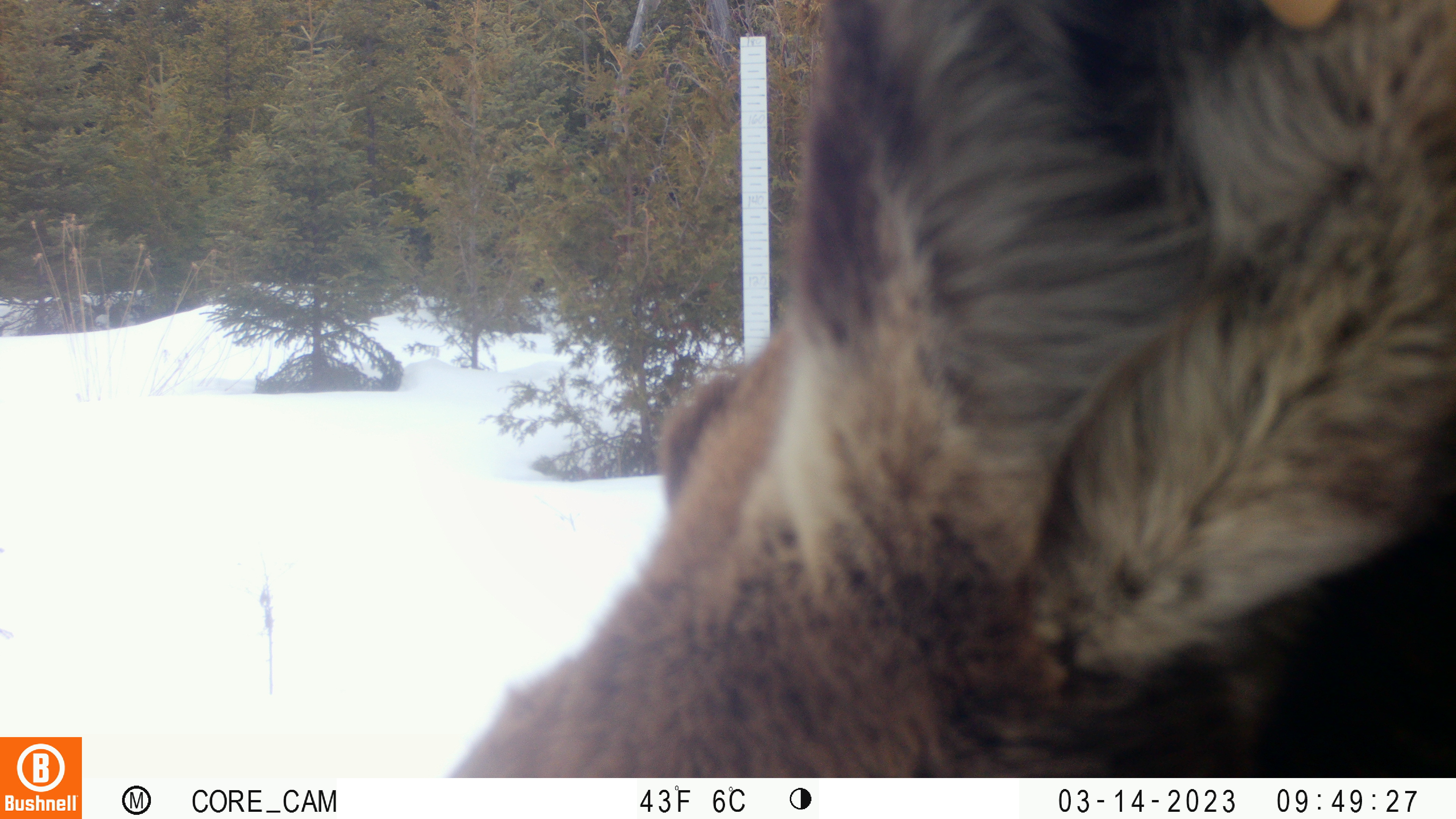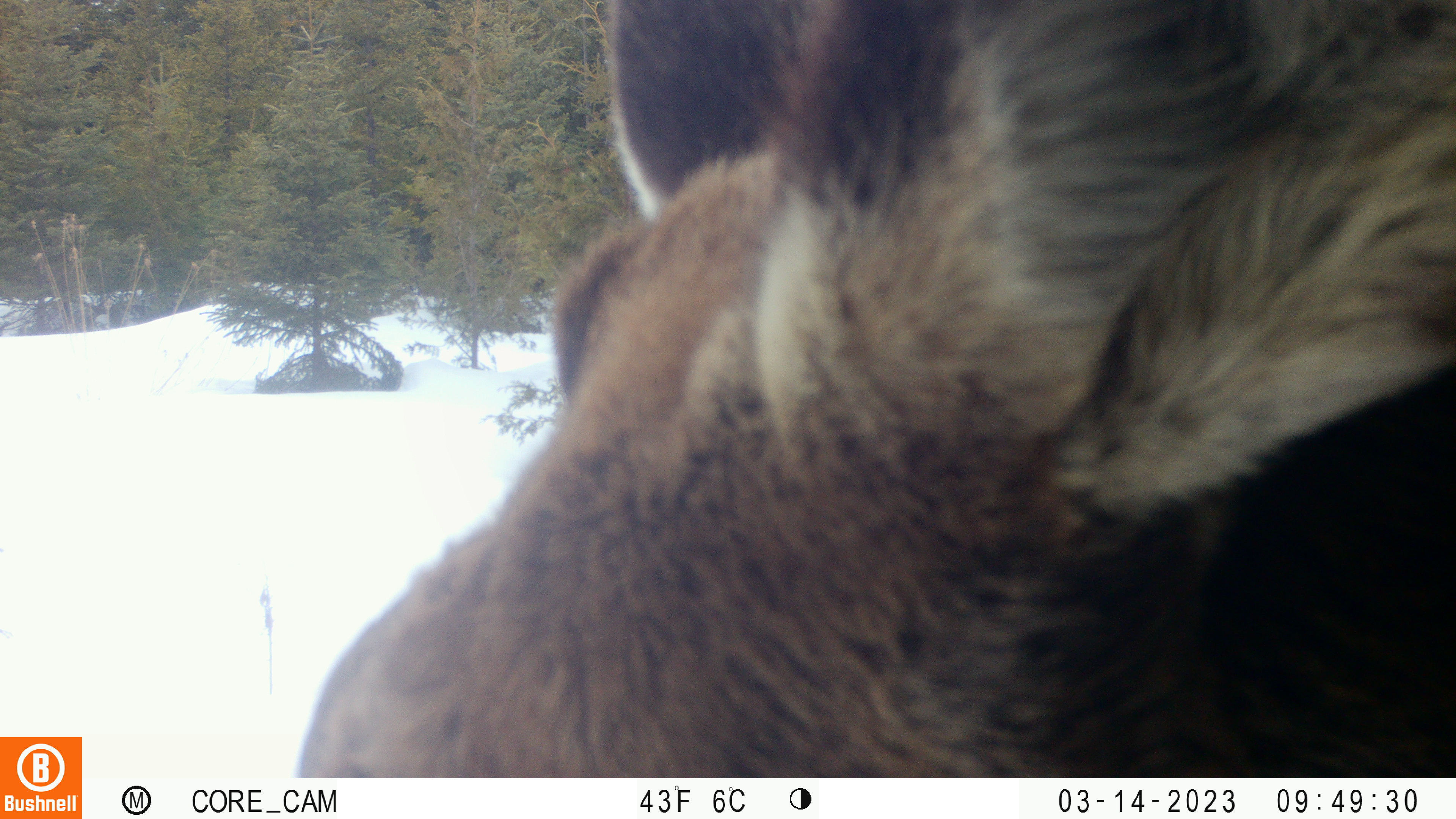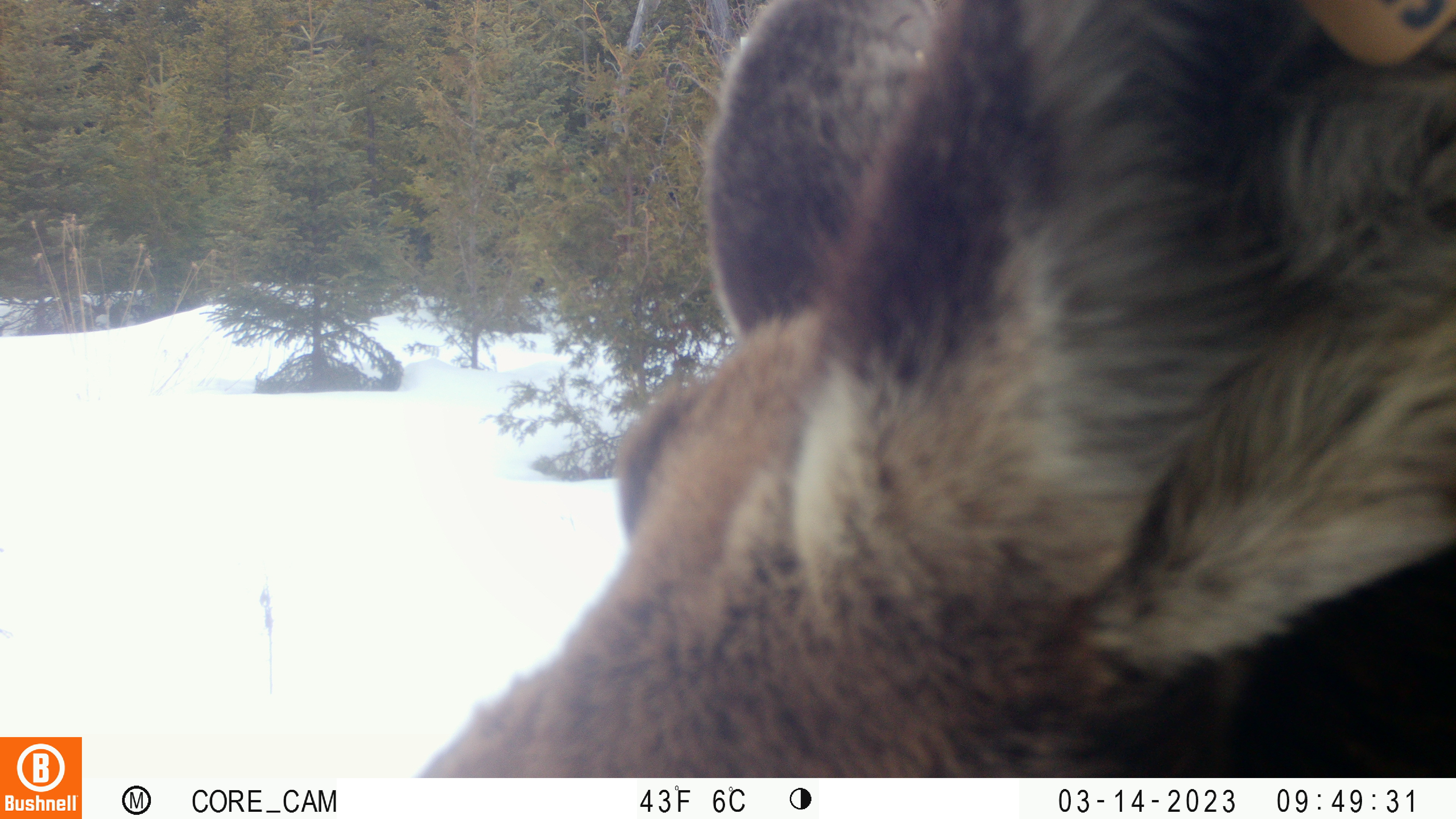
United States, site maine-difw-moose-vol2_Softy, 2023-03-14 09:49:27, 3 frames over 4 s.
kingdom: Animalia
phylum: Chordata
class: Mammalia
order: Artiodactyla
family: Cervidae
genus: Alces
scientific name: Alces alces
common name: moose